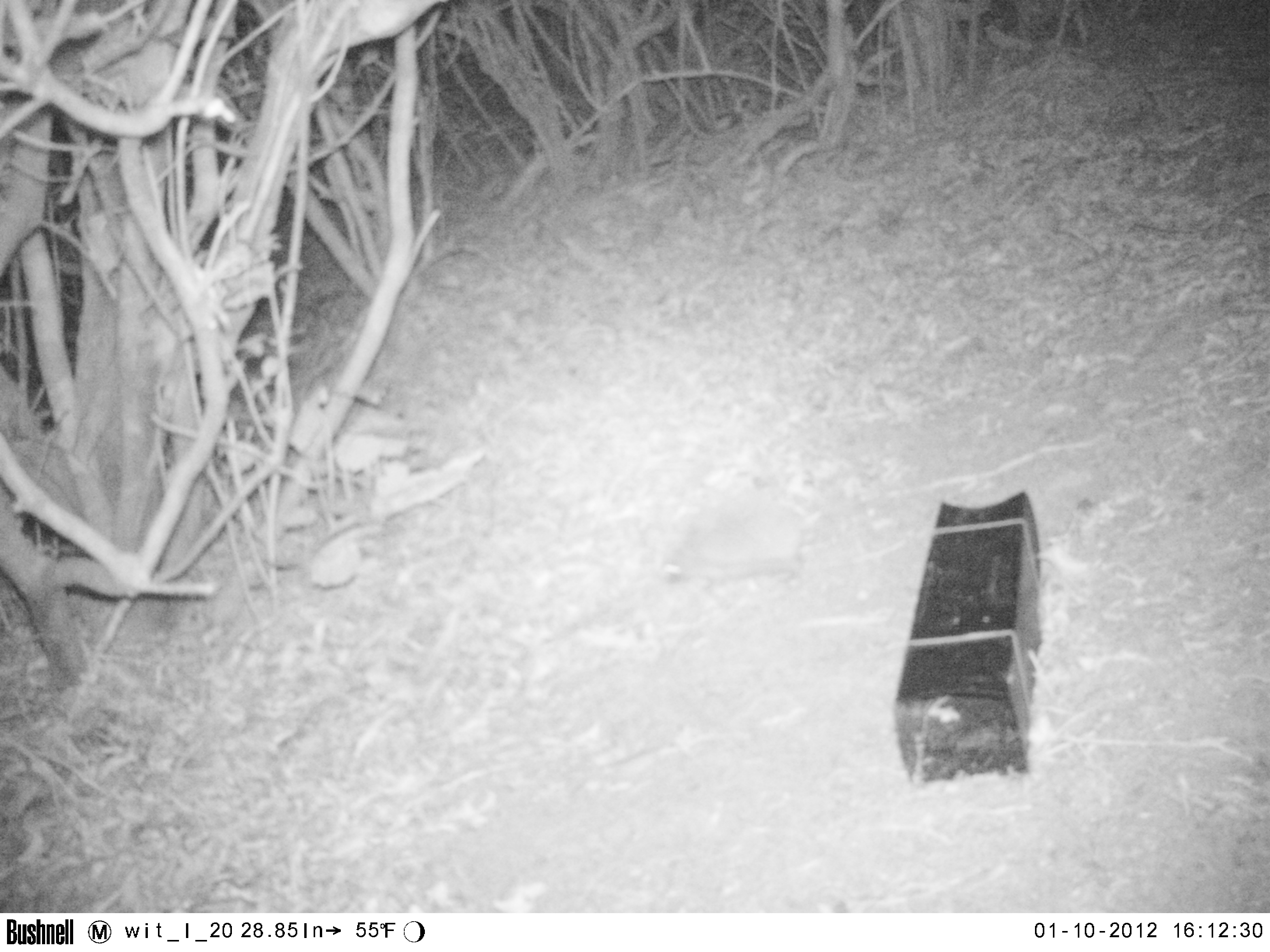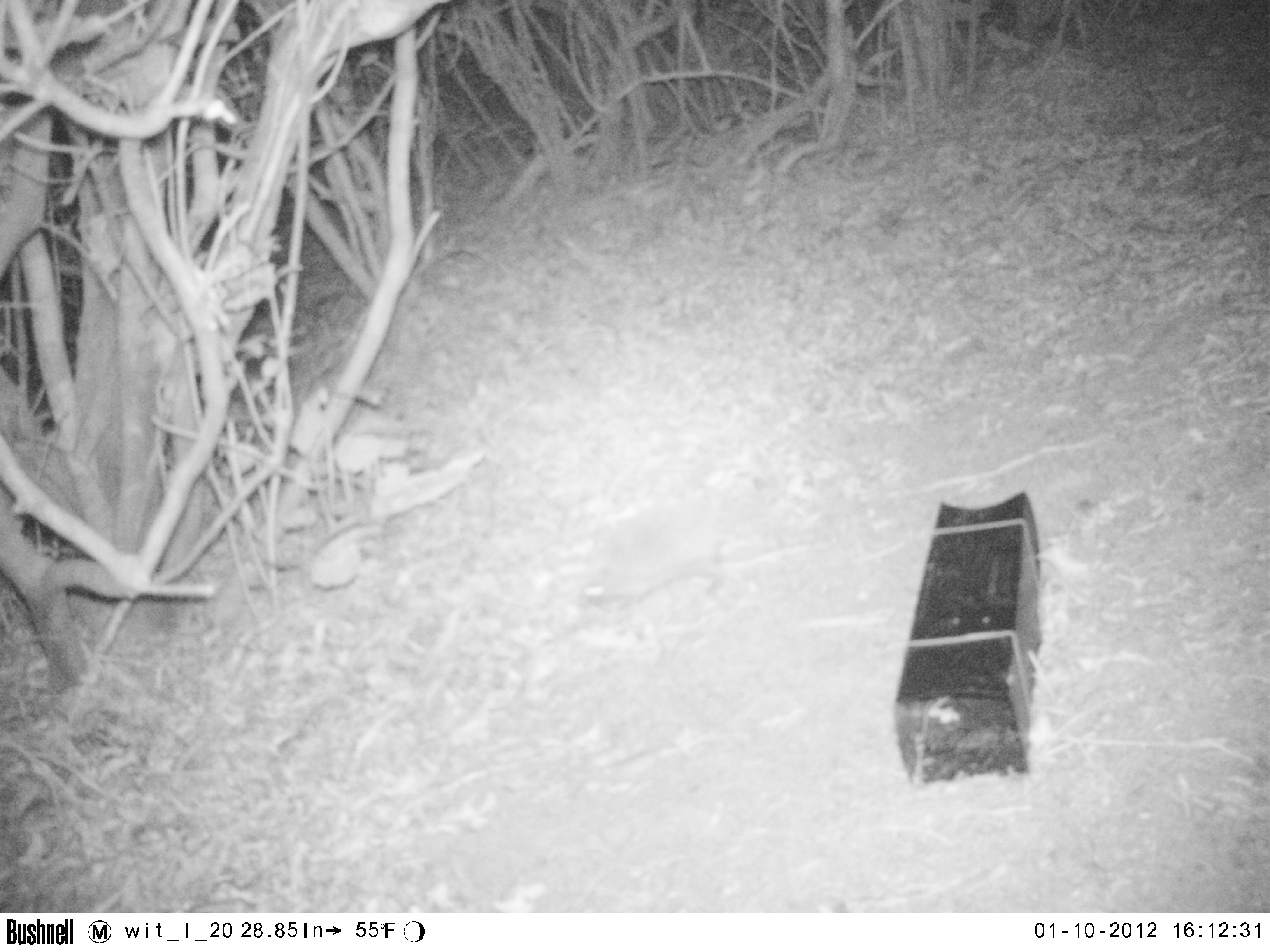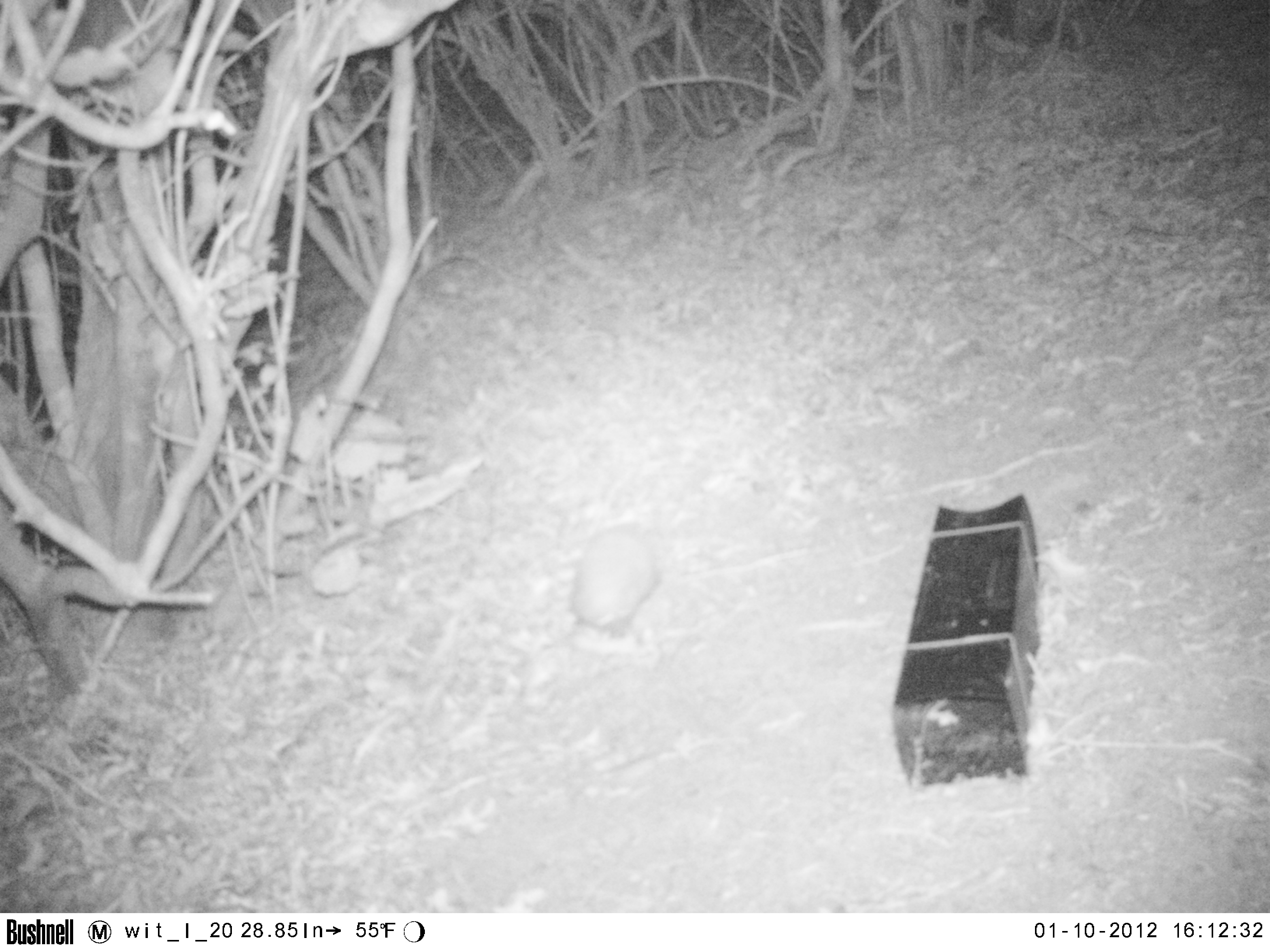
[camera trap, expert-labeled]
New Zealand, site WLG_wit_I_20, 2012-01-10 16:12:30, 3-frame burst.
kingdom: Animalia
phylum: Chordata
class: Mammalia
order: Eulipotyphla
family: Erinaceidae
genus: Erinaceus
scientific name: Erinaceus europaeus europaeus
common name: european hedgehog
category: hedgehog